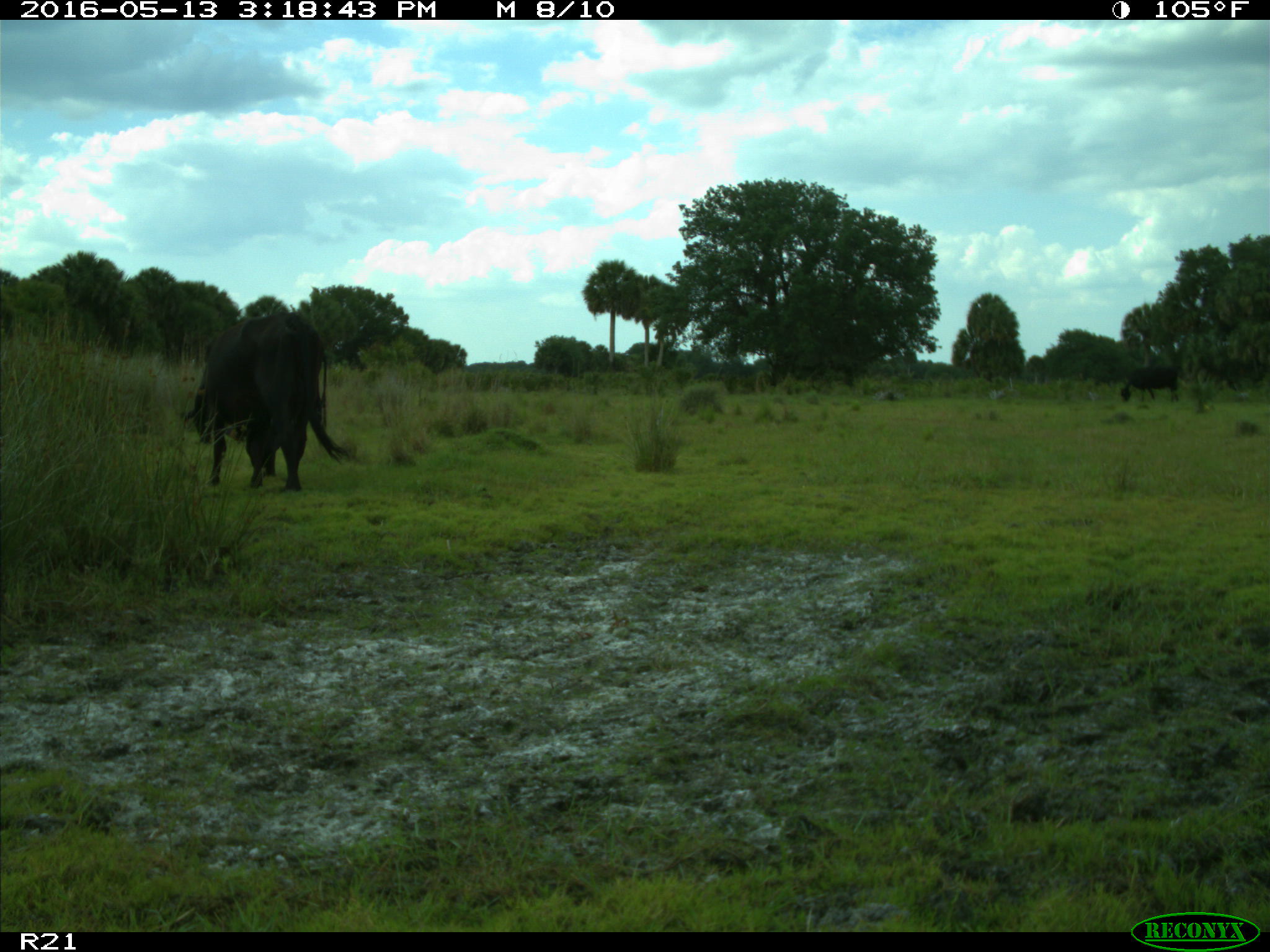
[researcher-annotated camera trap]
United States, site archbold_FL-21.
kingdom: Animalia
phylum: Chordata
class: Mammalia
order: Artiodactyla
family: Bovidae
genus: Bos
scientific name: Bos taurus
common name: domestic cow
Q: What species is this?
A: Bos taurus (domestic cow).